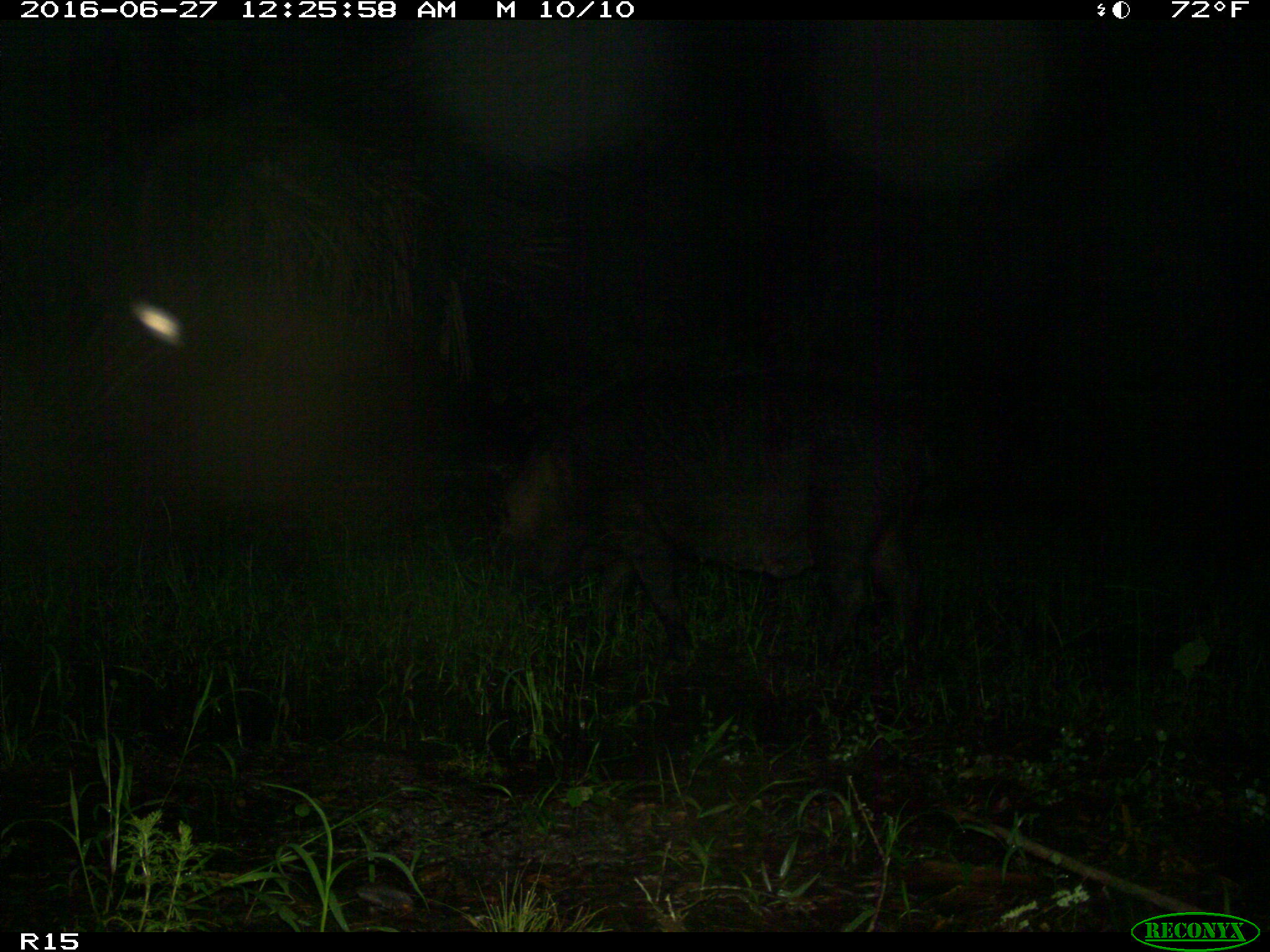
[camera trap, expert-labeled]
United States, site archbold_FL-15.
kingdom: Animalia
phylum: Chordata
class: Mammalia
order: Artiodactyla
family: Suidae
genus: Sus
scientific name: Sus scrofa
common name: wild boar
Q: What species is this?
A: Sus scrofa (wild boar).